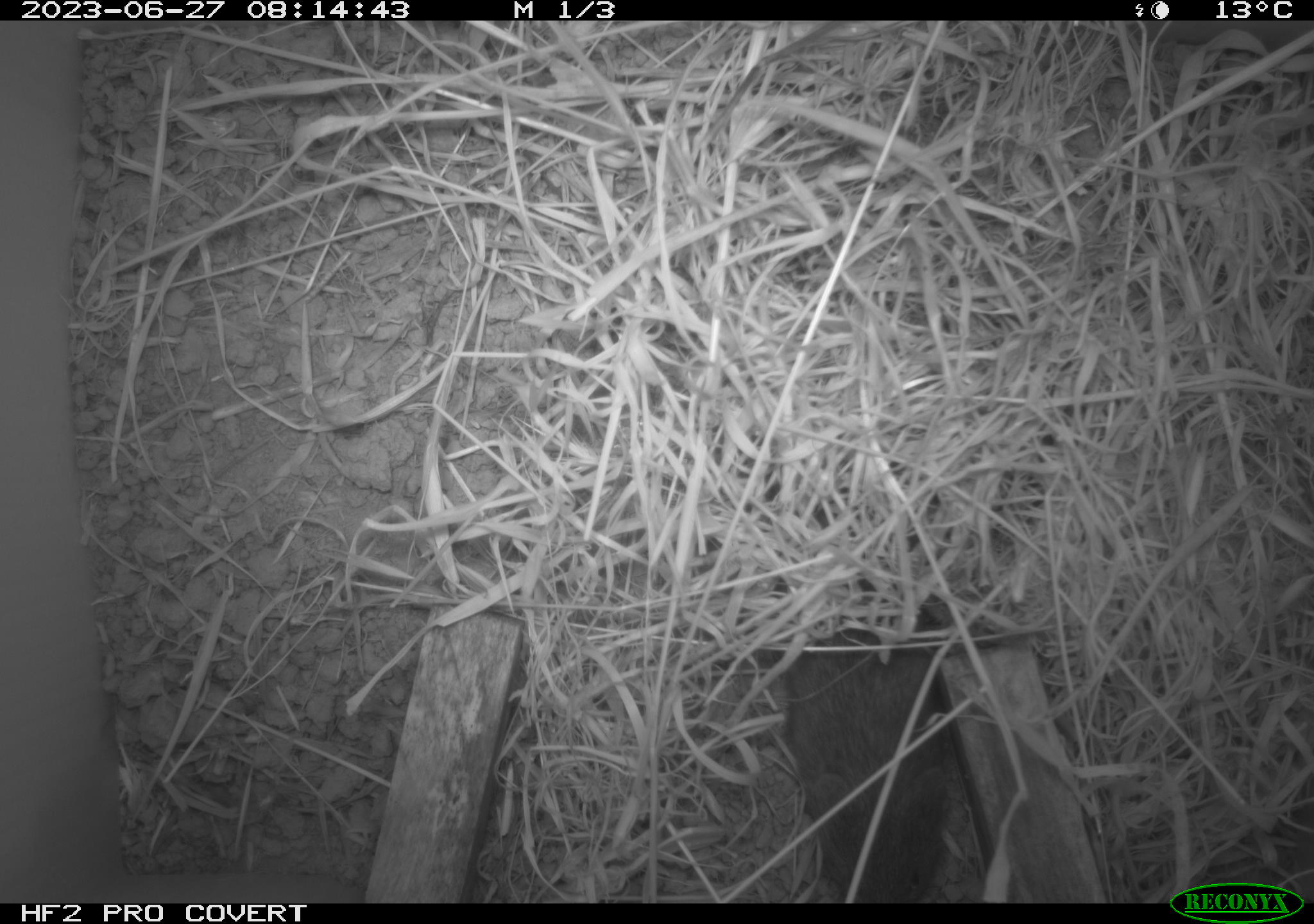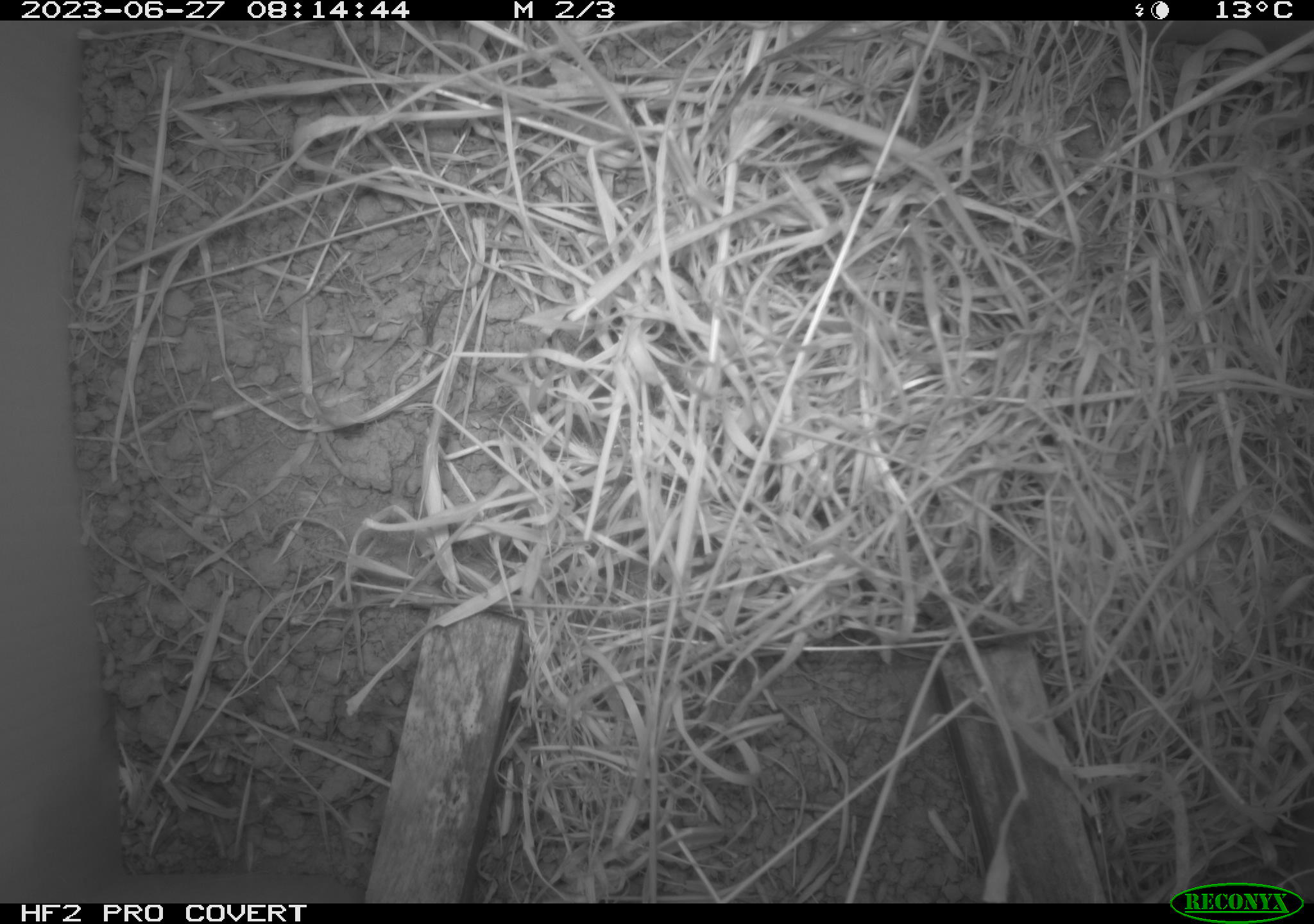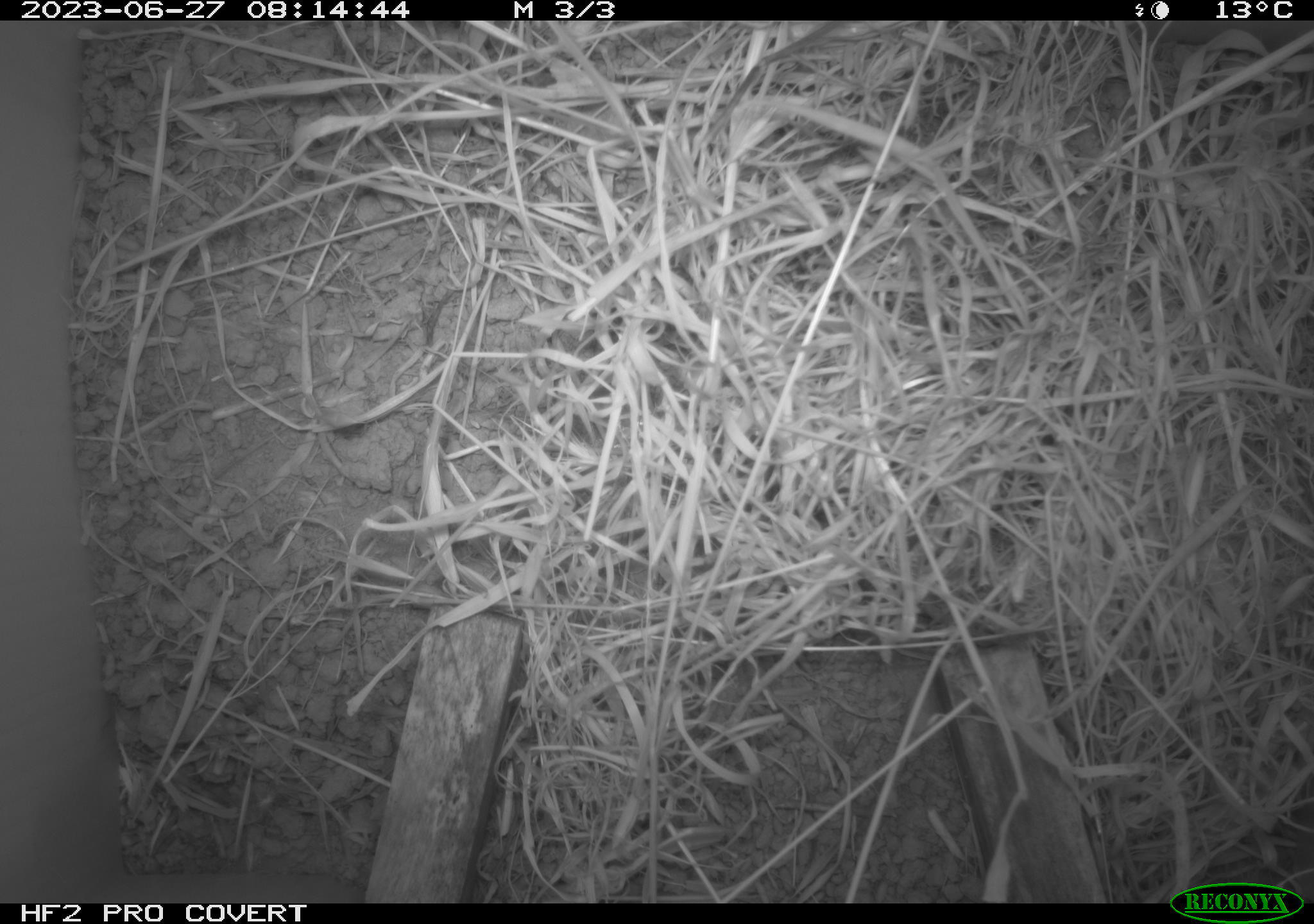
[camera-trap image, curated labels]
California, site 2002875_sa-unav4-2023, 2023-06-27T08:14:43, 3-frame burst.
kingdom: Animalia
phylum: Chordata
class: Mammalia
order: Rodentia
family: Cricetidae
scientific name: Arvicolinae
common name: voles, lemmings, and muskrats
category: arvicolinae subfamily